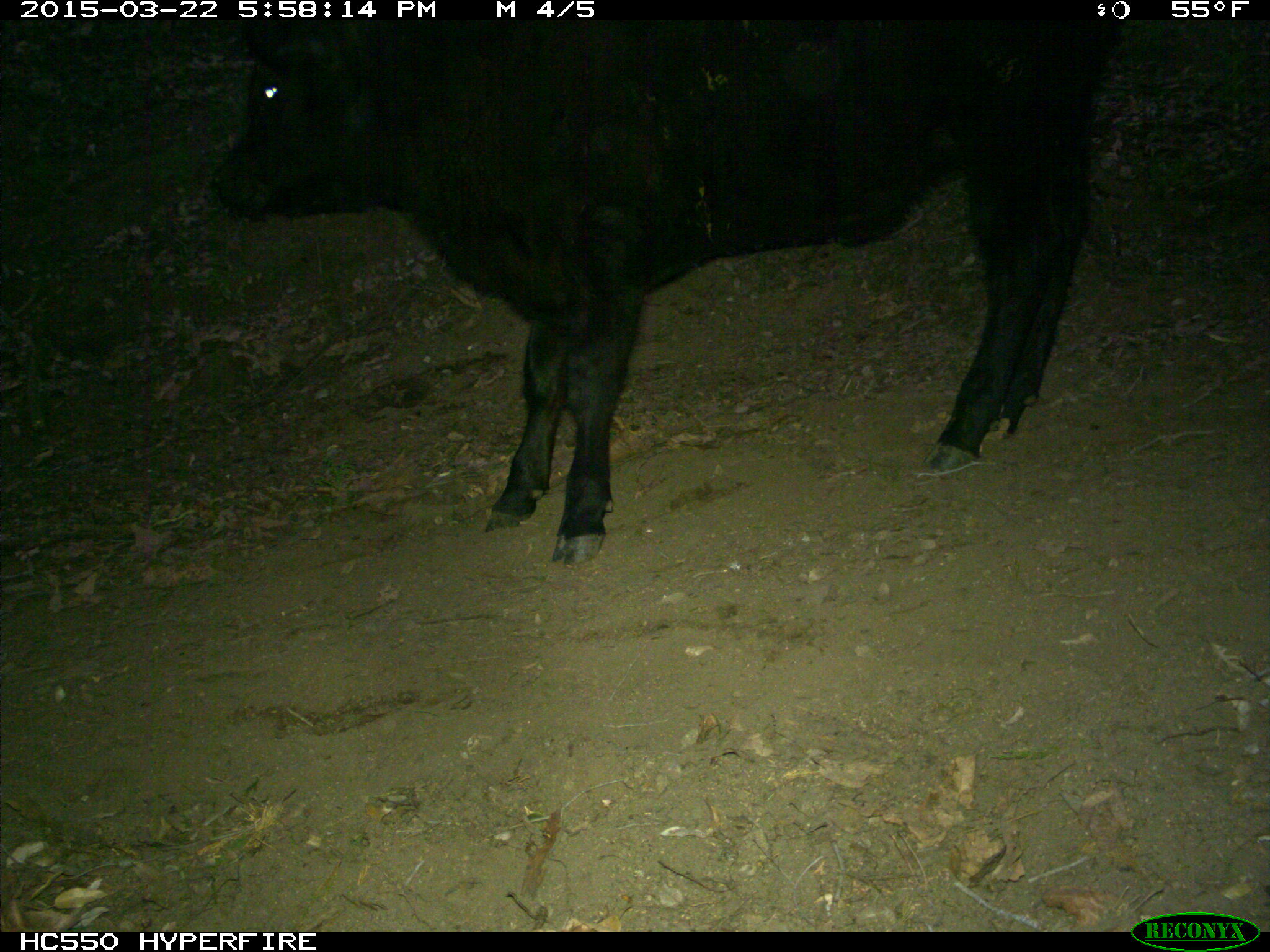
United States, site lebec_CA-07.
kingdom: Animalia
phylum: Chordata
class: Mammalia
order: Artiodactyla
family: Bovidae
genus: Bos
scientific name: Bos taurus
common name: domestic cow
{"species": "Bos taurus (domestic cow)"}